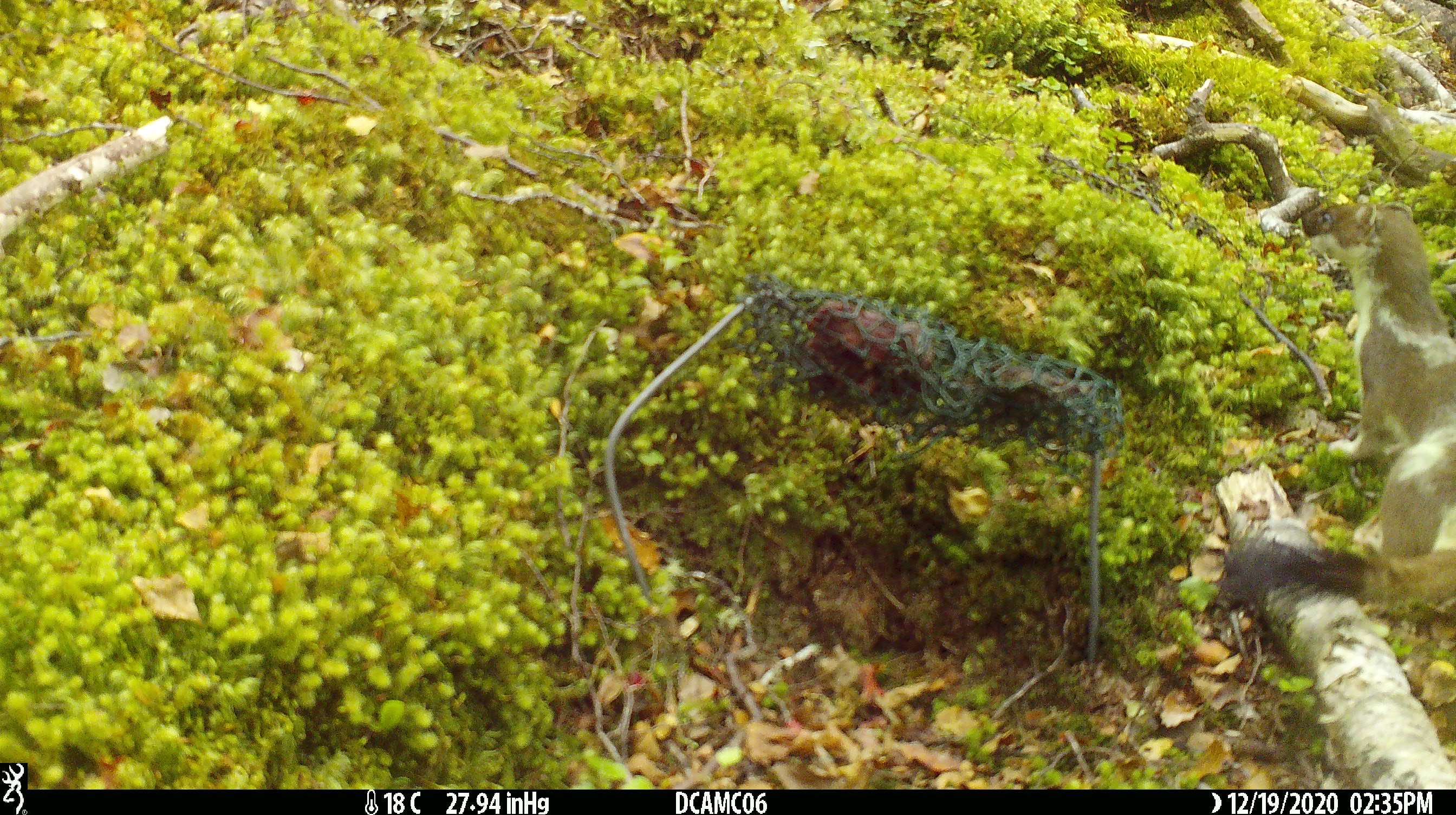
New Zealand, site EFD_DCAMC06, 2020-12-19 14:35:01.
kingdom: Animalia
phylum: Chordata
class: Mammalia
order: Carnivora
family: Mustelidae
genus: Mustela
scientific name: Mustela erminea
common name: stoat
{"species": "stoat (Mustela erminea)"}